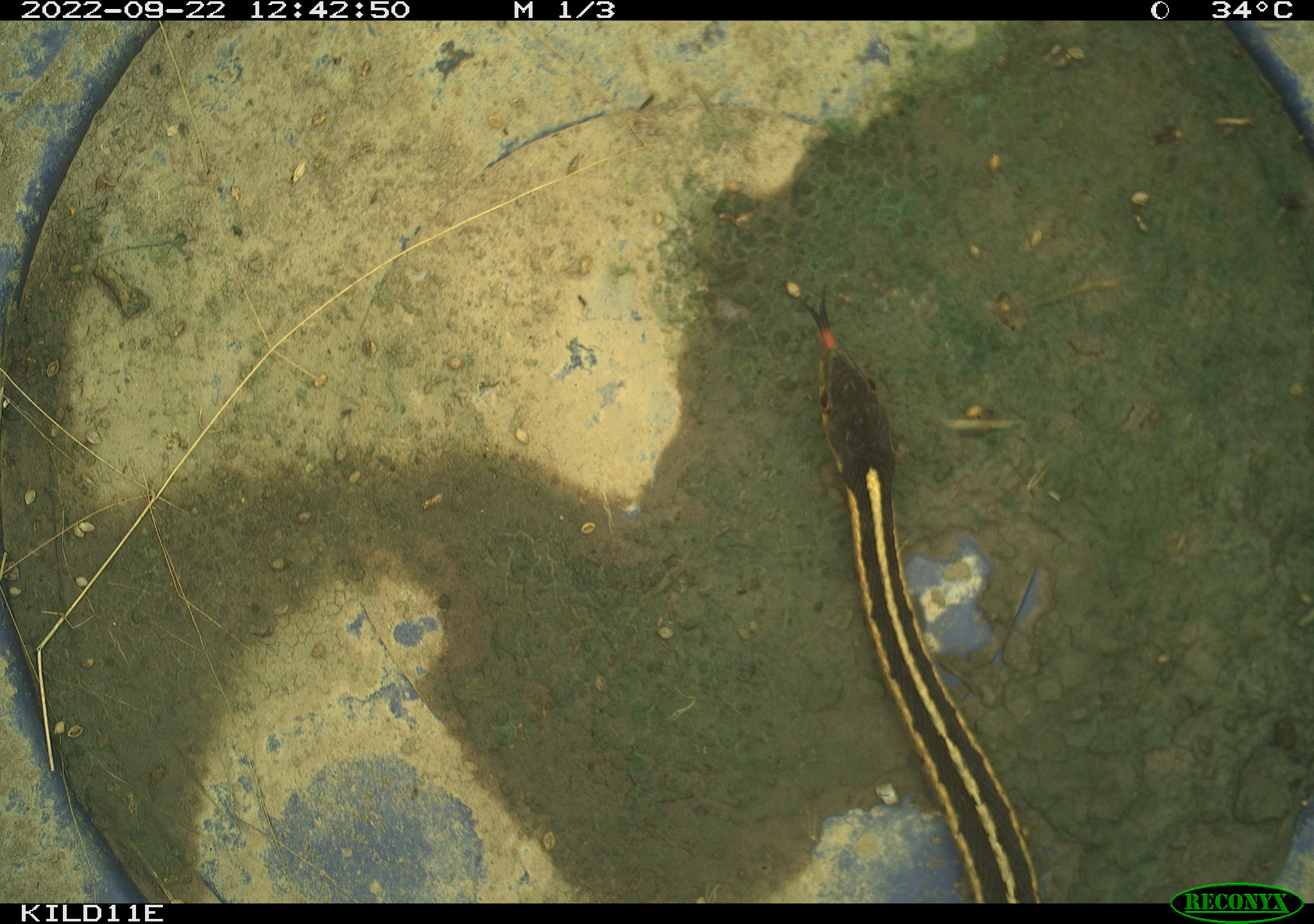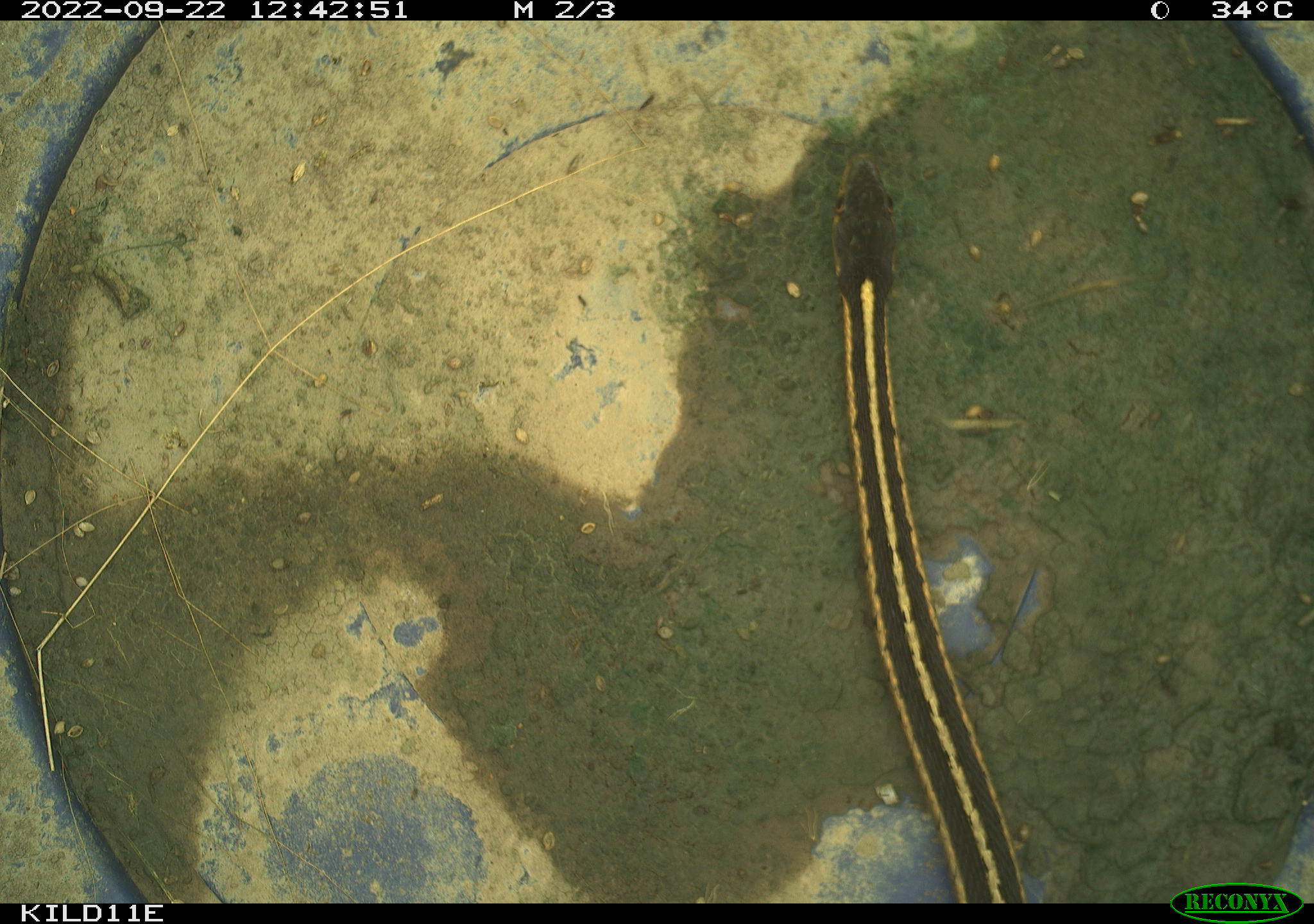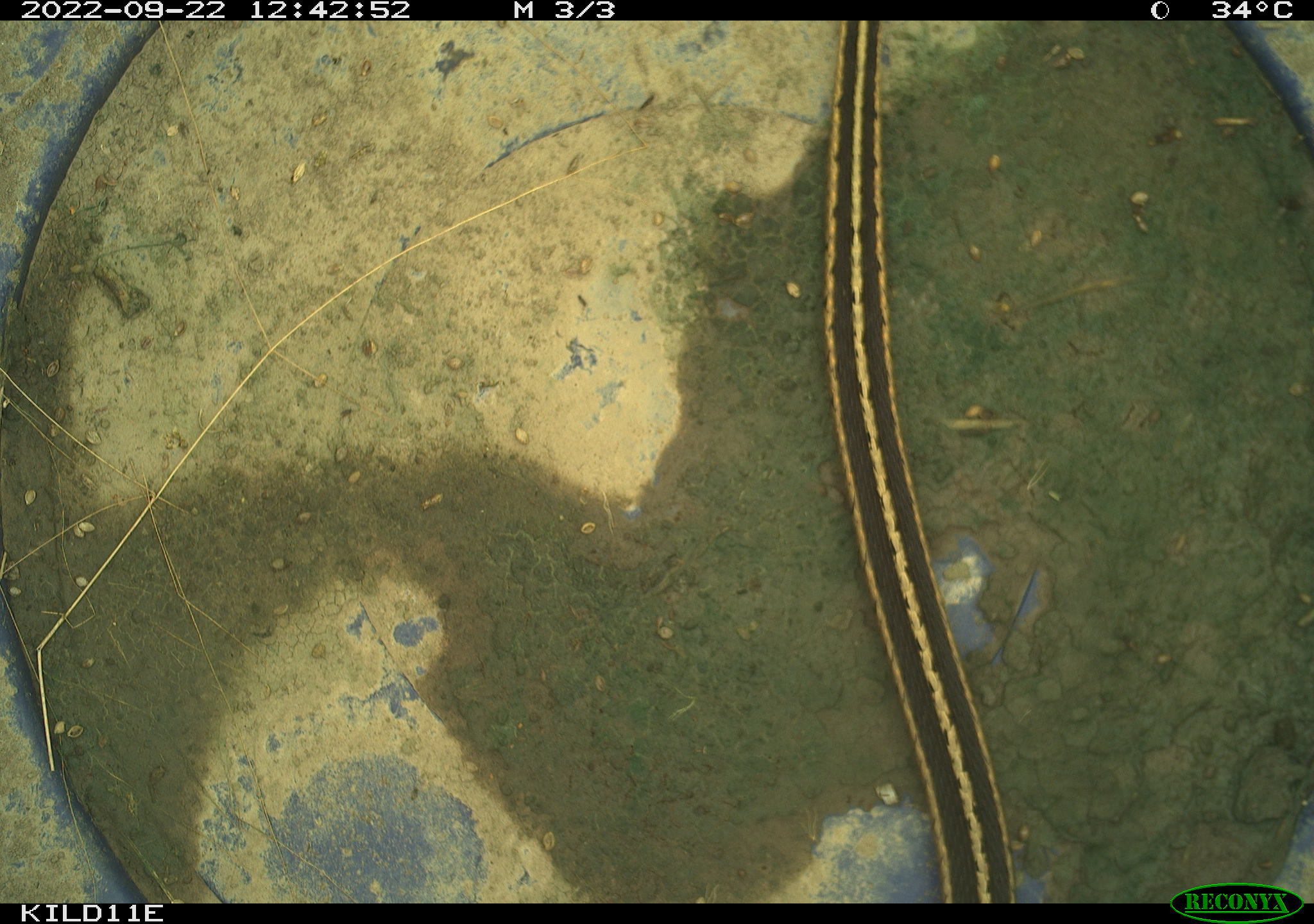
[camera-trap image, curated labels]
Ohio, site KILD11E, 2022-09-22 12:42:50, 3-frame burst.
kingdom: Animalia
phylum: Chordata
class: Reptilia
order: Squamata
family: Colubridae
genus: Thamnophis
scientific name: Thamnophis sirtalis sirtalis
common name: eastern gartersnake